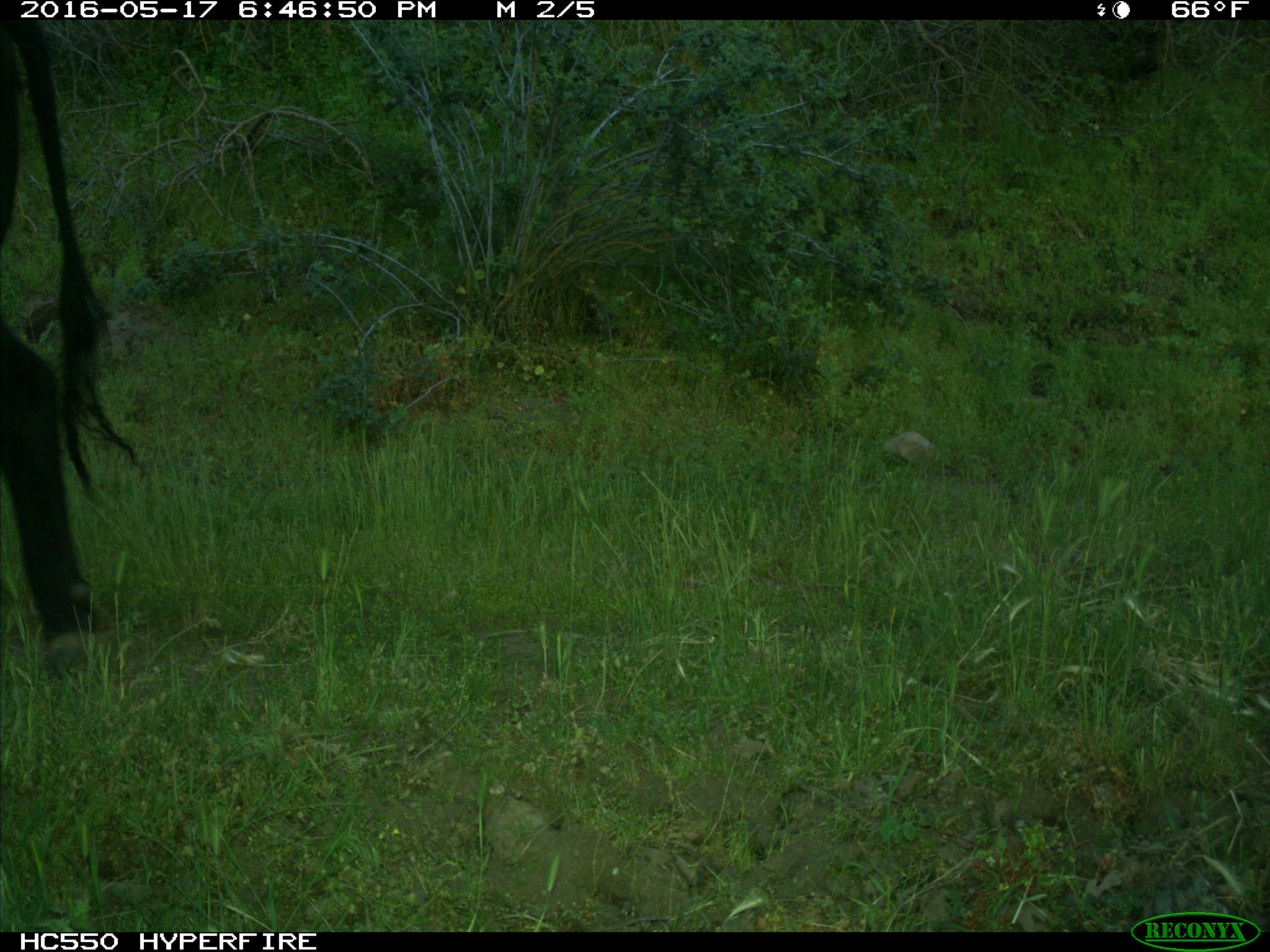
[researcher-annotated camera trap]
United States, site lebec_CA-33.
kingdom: Animalia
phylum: Chordata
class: Mammalia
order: Artiodactyla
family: Bovidae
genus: Bos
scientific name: Bos taurus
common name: domestic cow